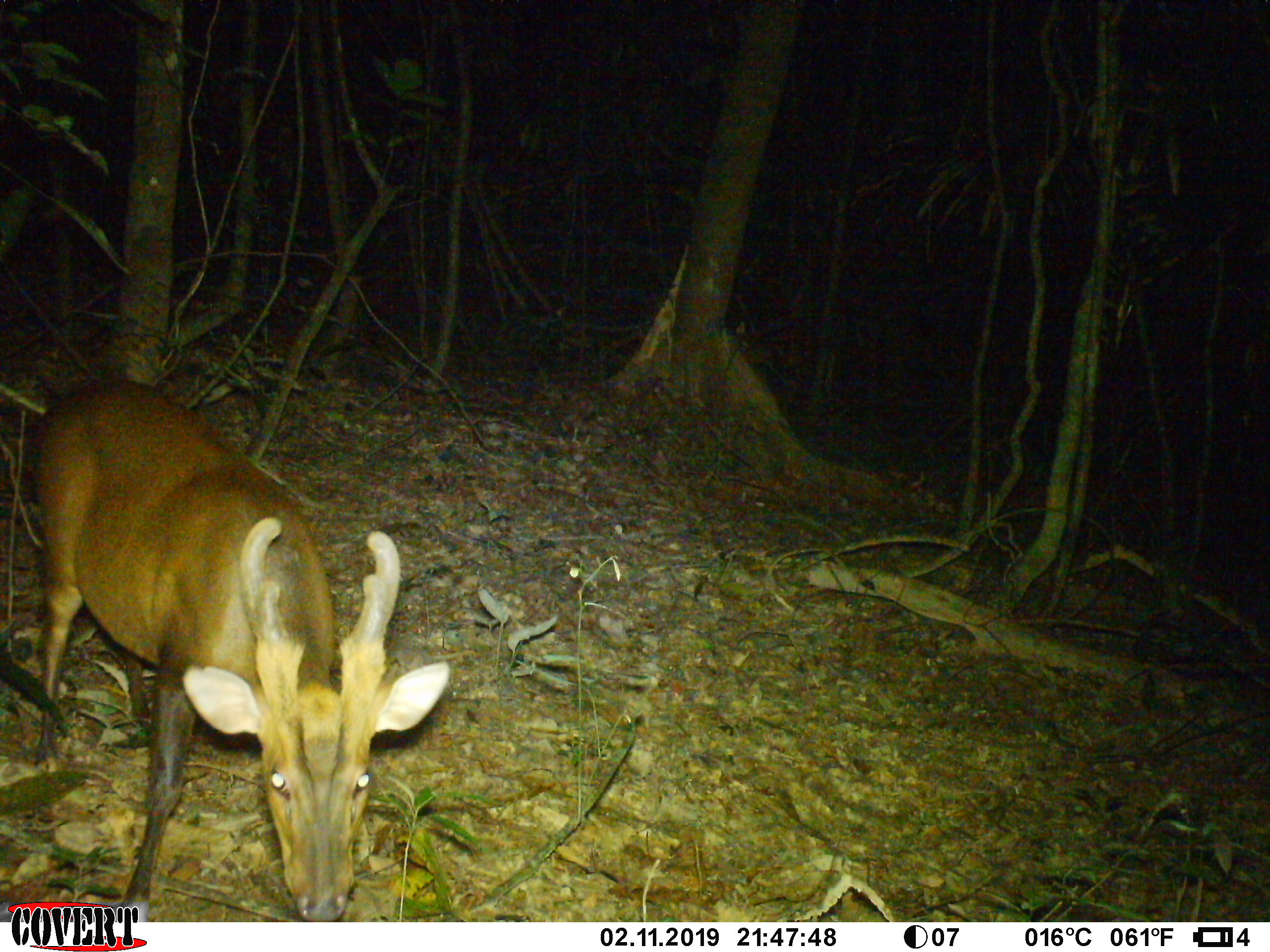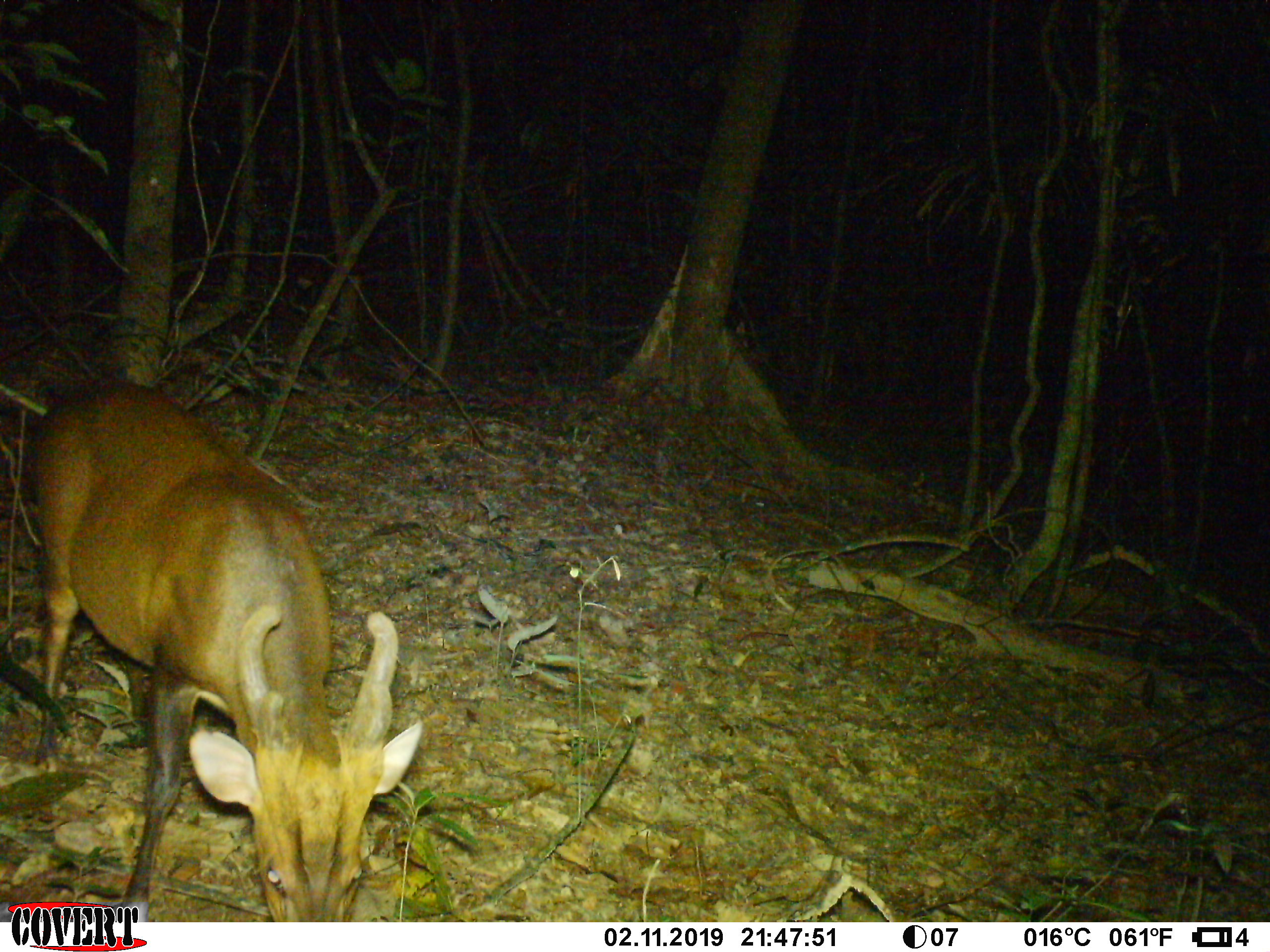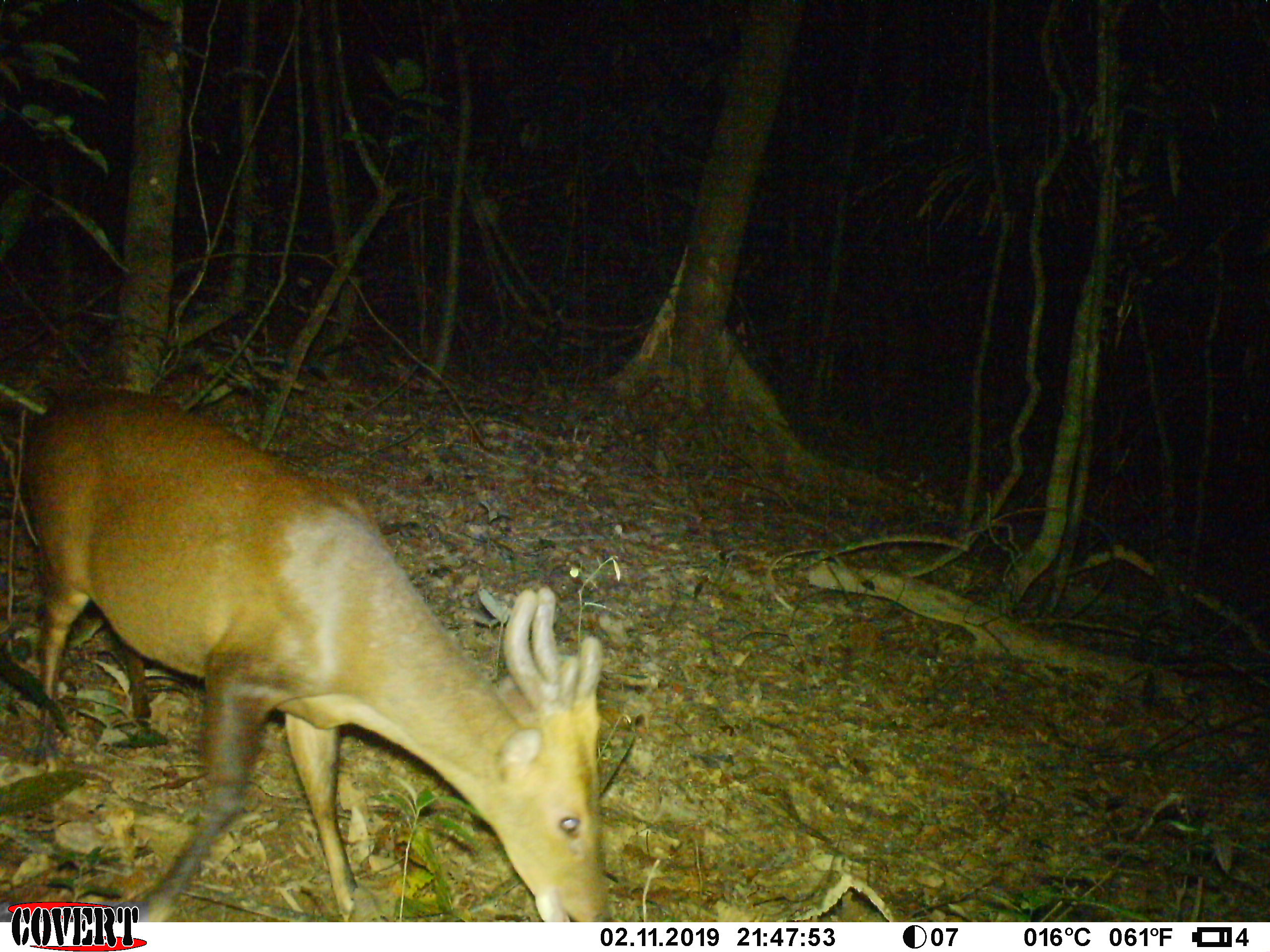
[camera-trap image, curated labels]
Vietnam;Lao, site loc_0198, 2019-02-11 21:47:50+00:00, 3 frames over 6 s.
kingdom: Animalia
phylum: Chordata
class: Mammalia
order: Artiodactyla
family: Cervidae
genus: Muntiacus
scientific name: Muntiacus vuquangensis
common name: large-antlered muntjac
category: large antlered muntjac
Large antlered muntjac (large-antlered muntjac) (Muntiacus vuquangensis). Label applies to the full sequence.